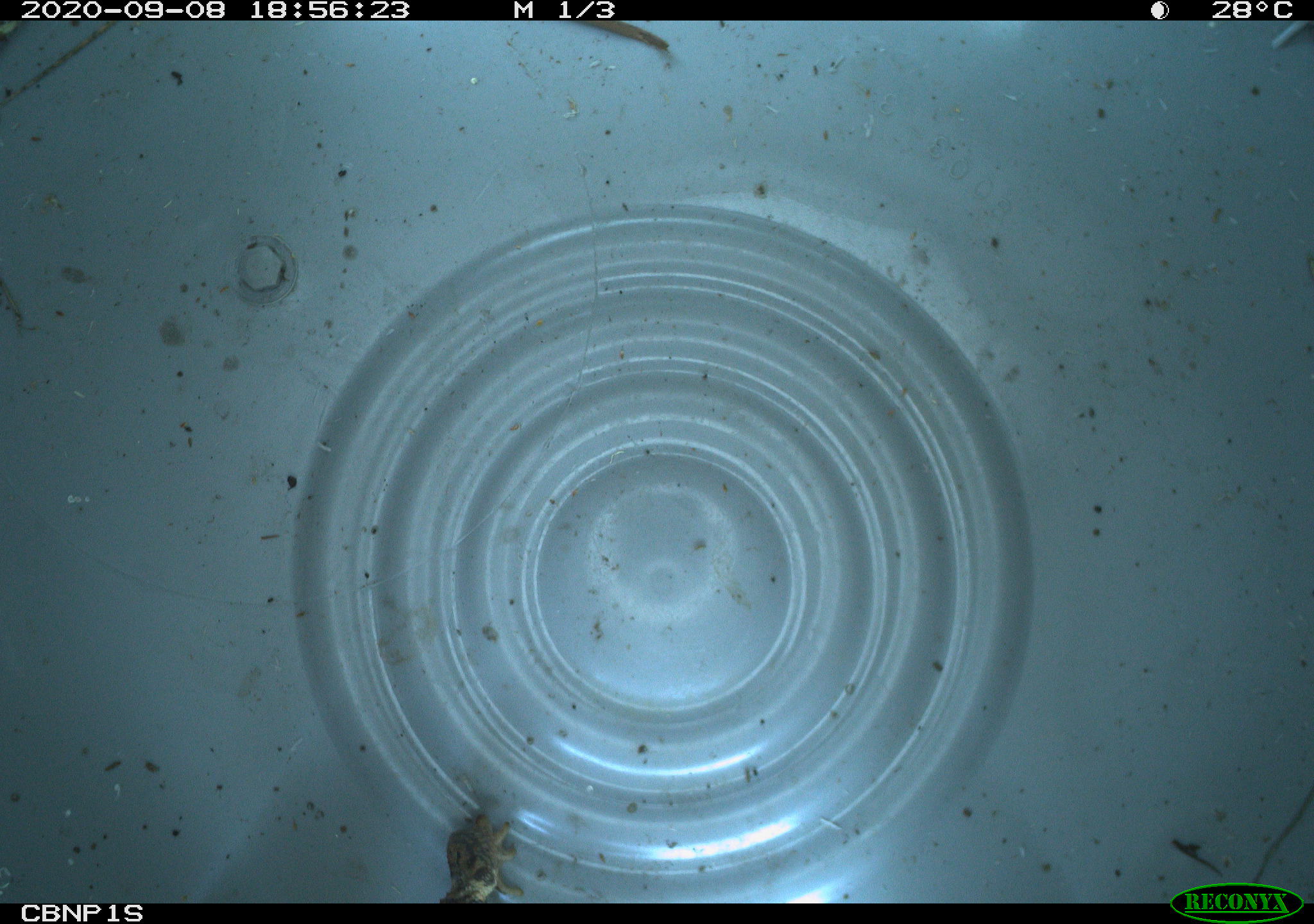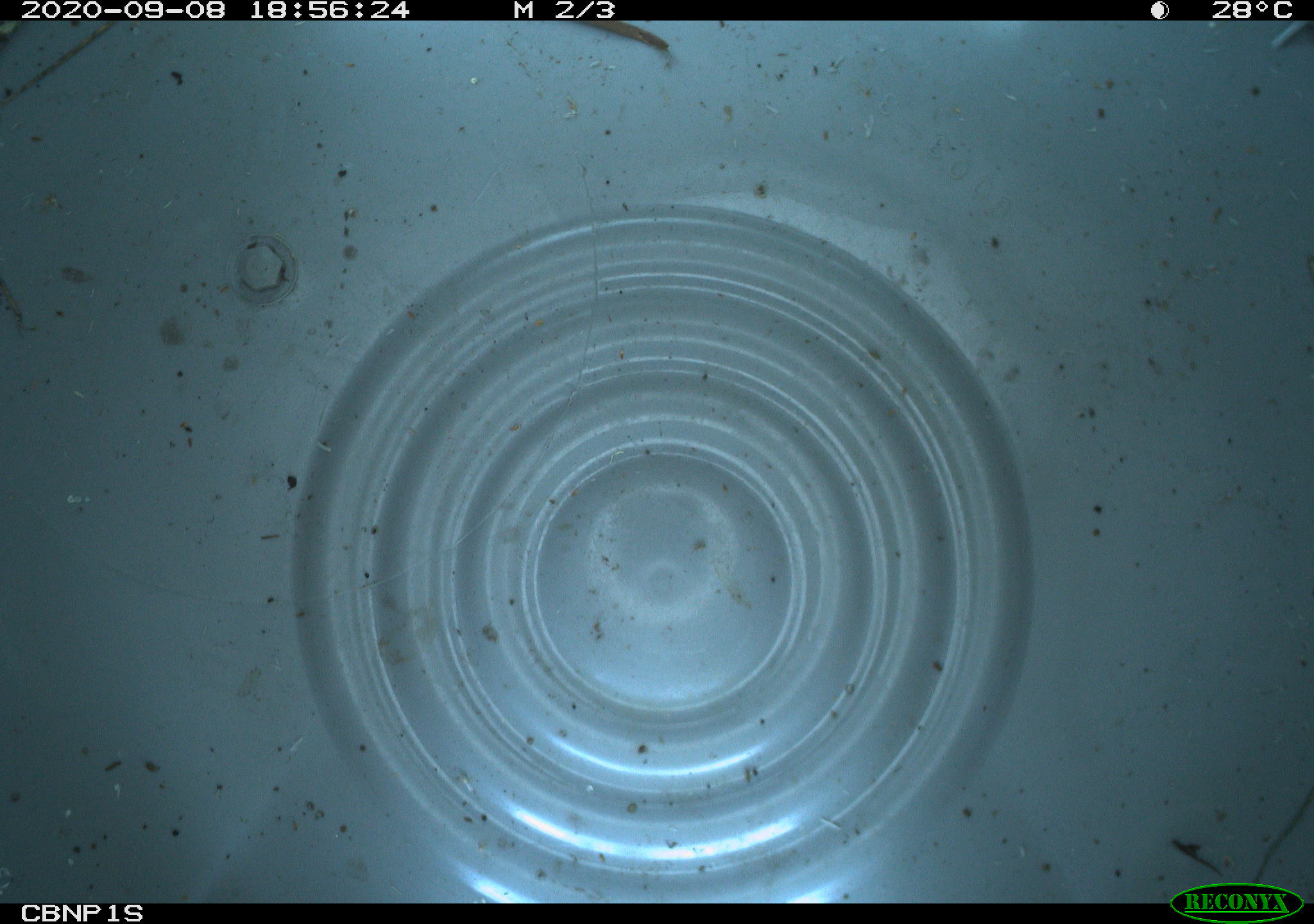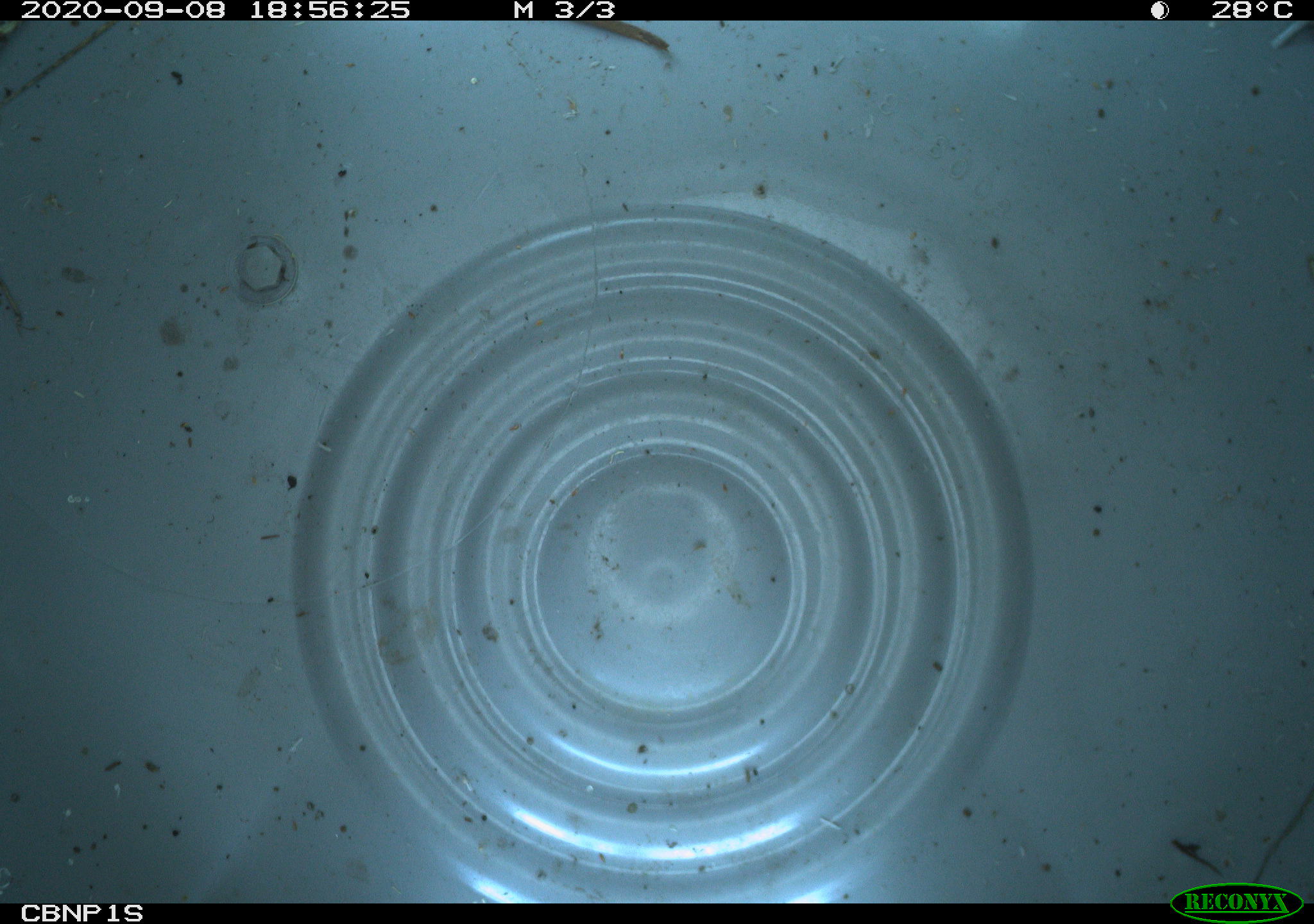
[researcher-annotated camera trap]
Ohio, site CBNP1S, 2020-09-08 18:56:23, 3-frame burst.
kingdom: Animalia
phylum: Chordata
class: Amphibia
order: Anura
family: Bufonidae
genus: Anaxyrus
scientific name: Anaxyrus americanus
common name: american toad